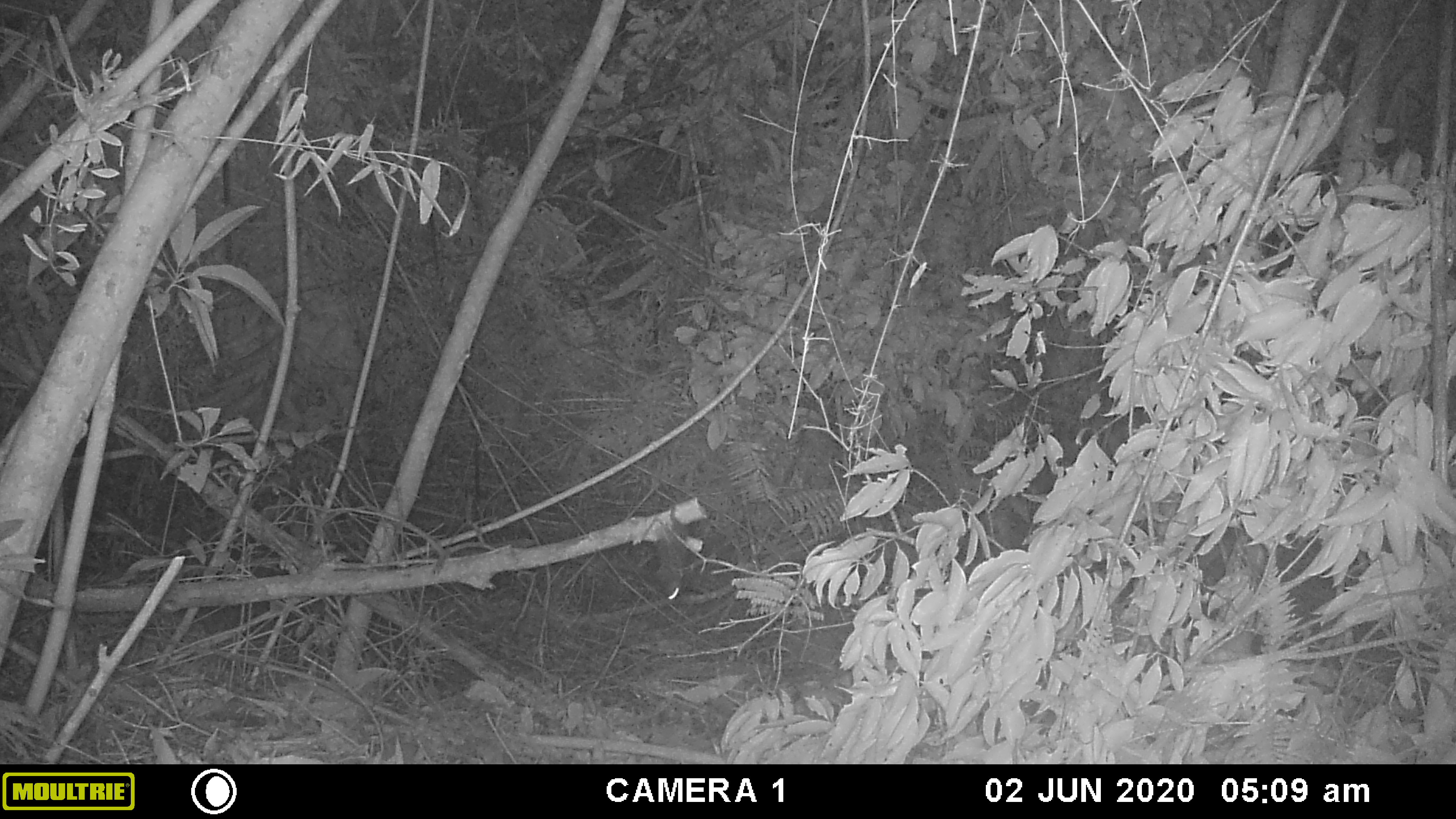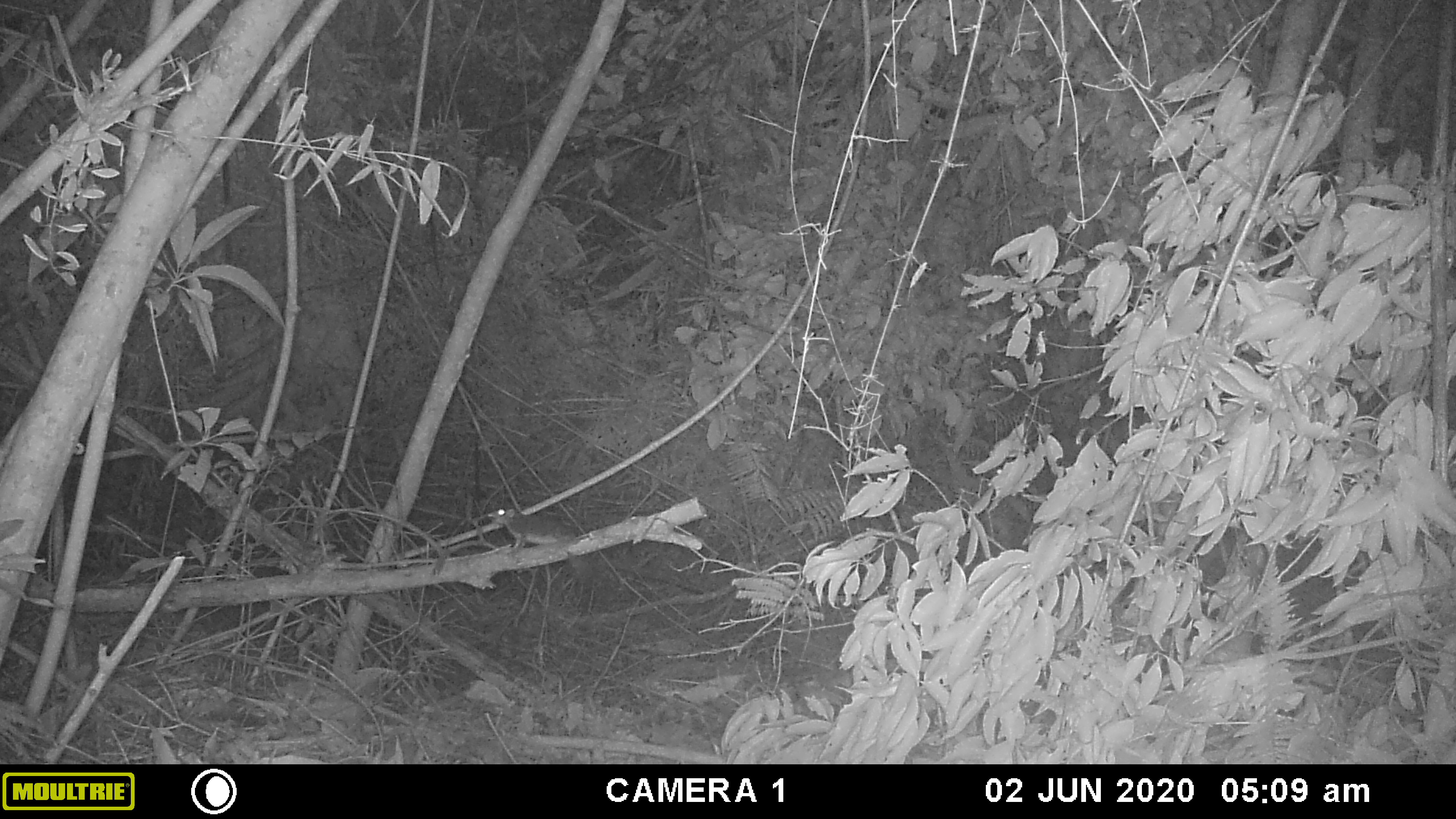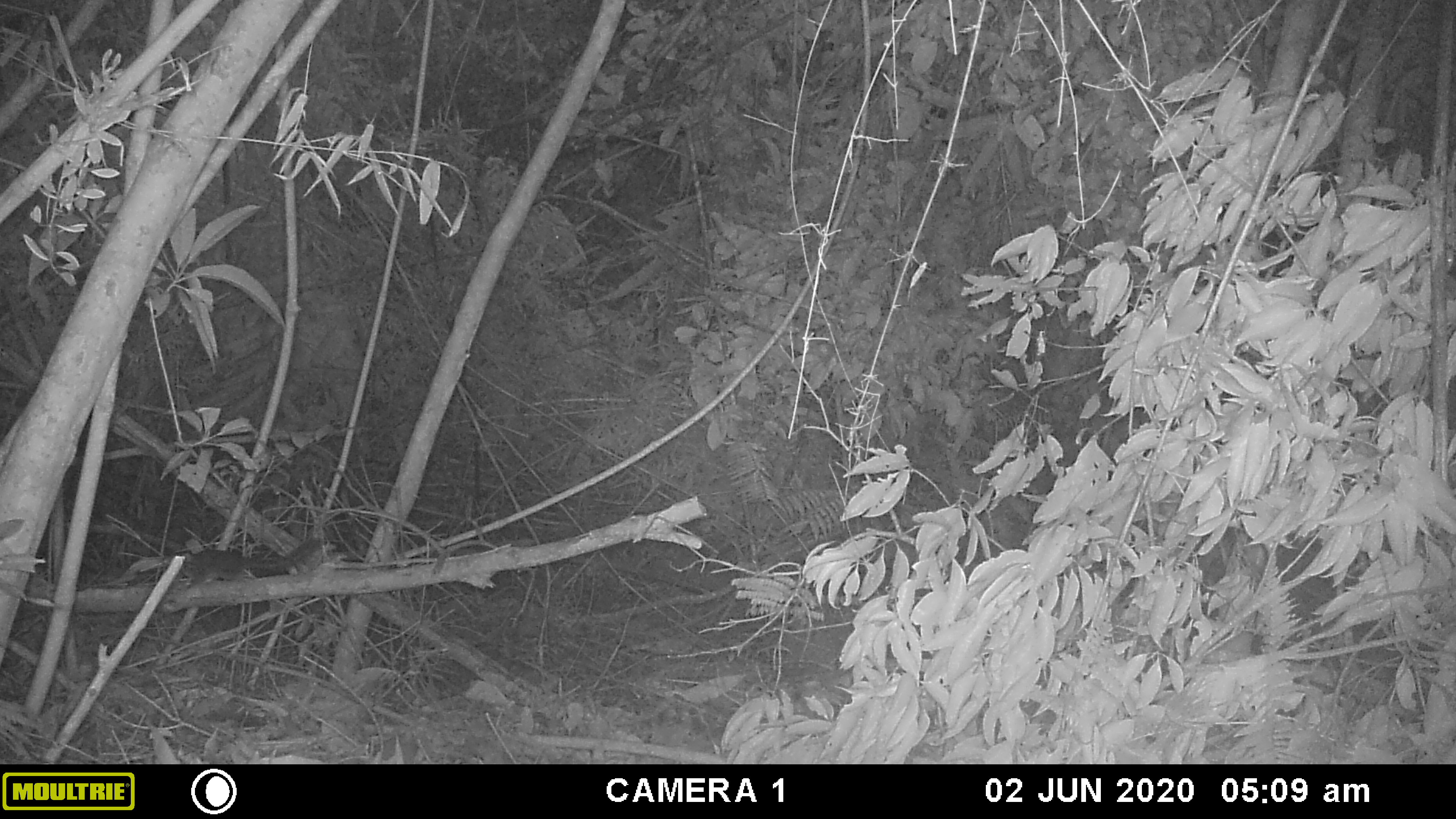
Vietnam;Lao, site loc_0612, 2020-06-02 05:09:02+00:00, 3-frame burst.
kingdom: Animalia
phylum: Chordata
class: Mammalia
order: Rodentia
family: Sciuridae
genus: Dremomys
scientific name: Dremomys rufigenis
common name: red-cheeked squirrel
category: red cheeked squirrel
Red cheeked squirrel (red-cheeked squirrel) (Dremomys rufigenis). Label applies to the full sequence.